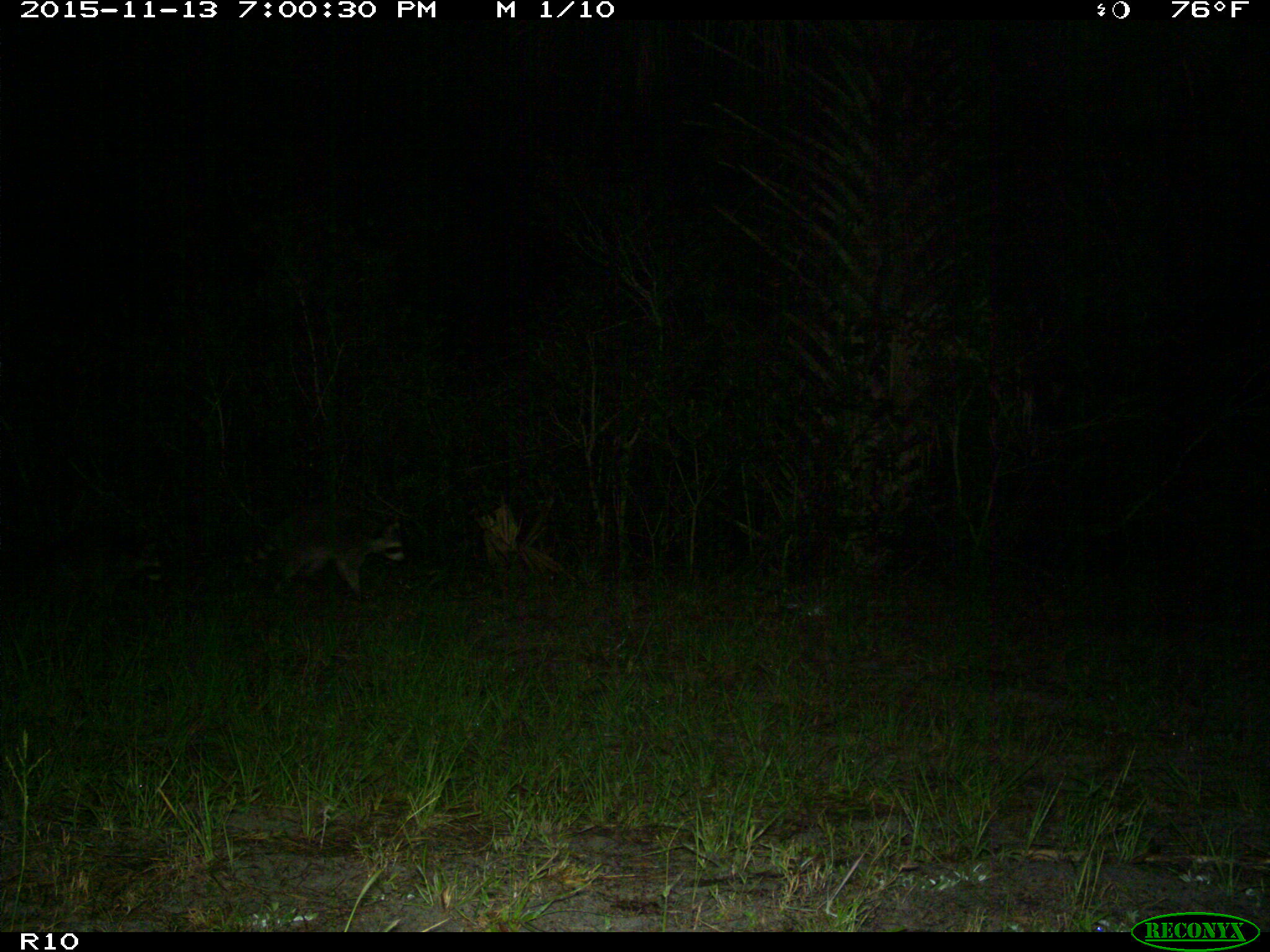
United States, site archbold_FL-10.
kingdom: Animalia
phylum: Chordata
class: Mammalia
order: Carnivora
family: Procyonidae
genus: Procyon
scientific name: Procyon lotor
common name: common raccoon